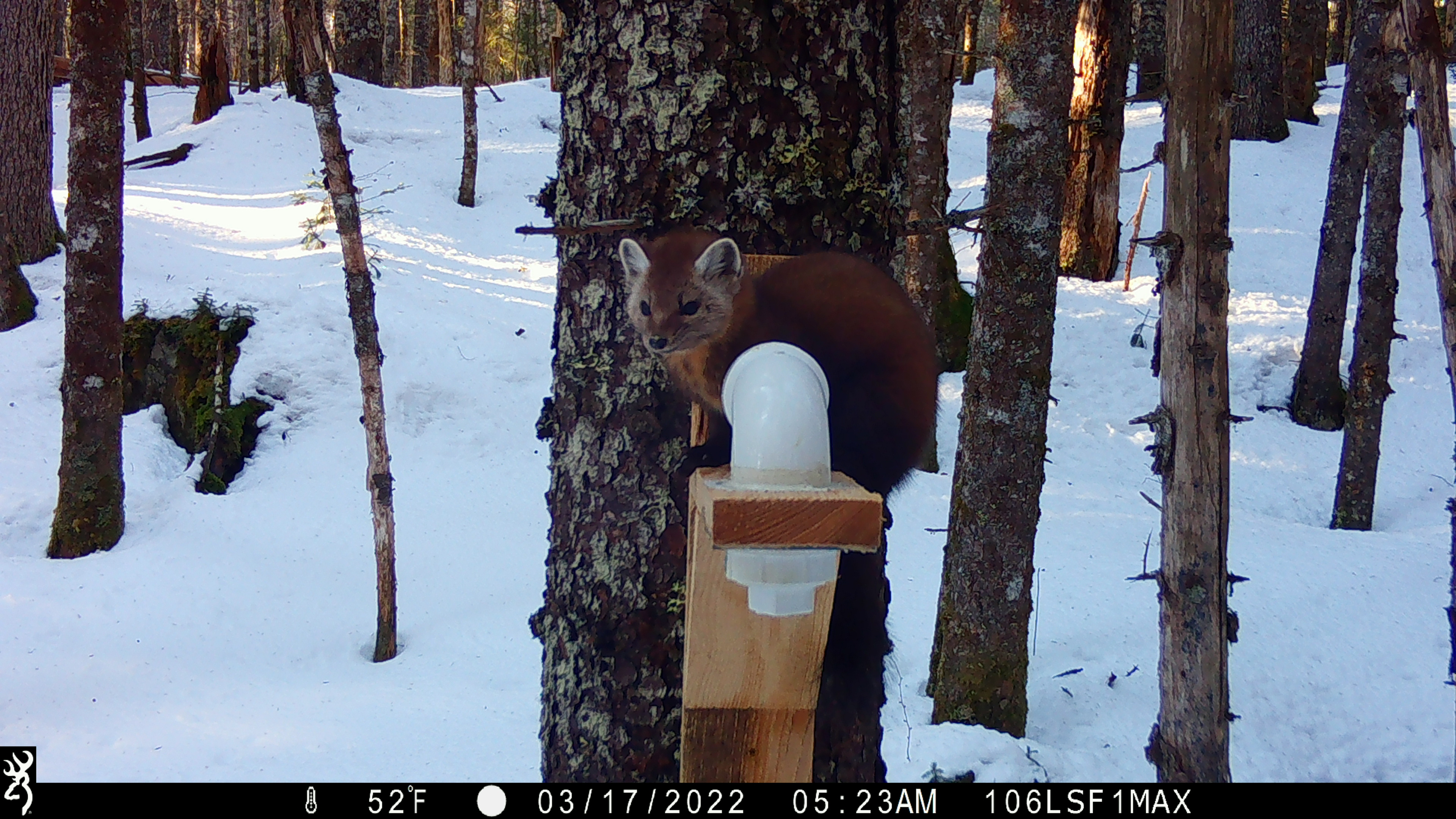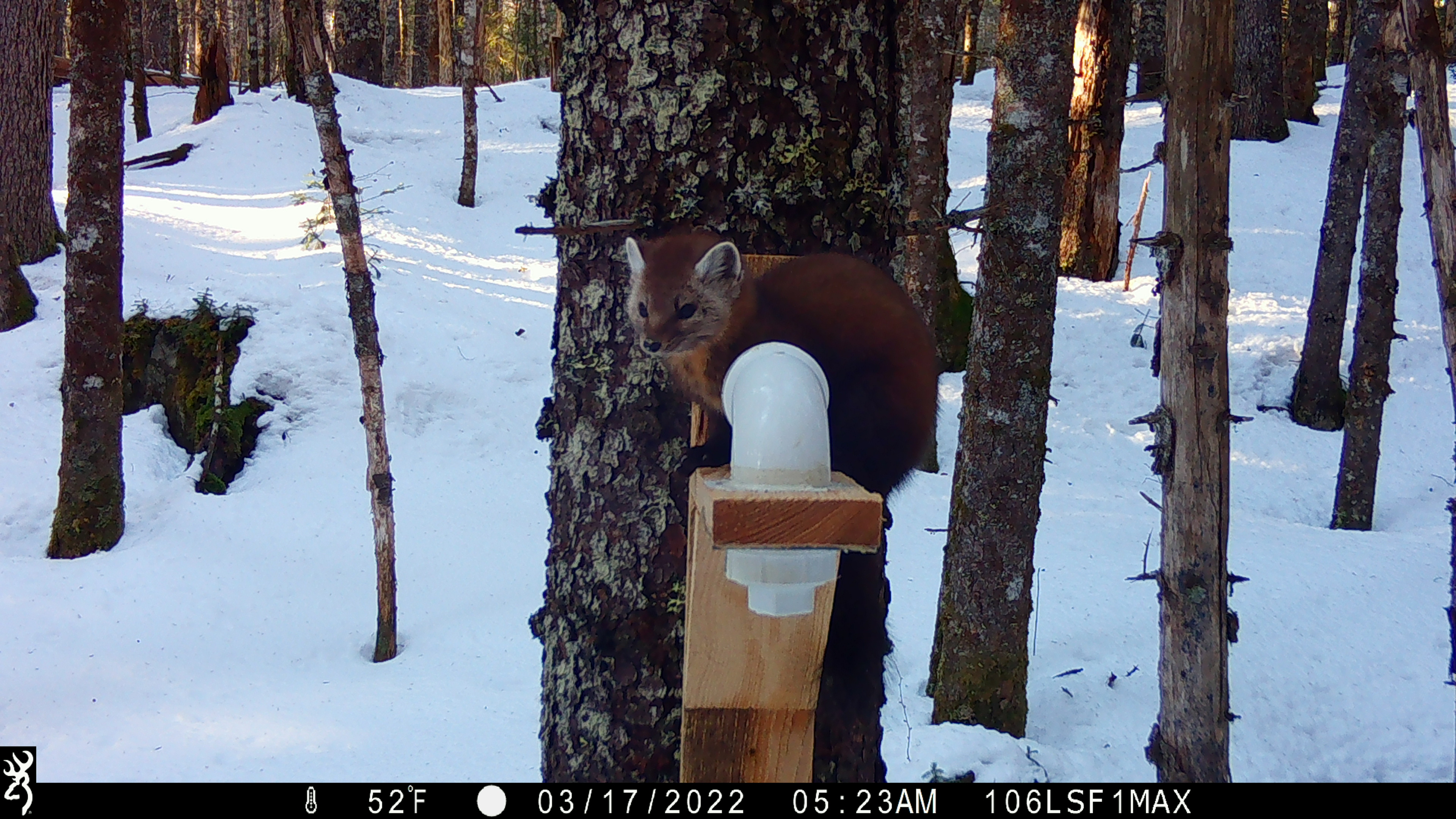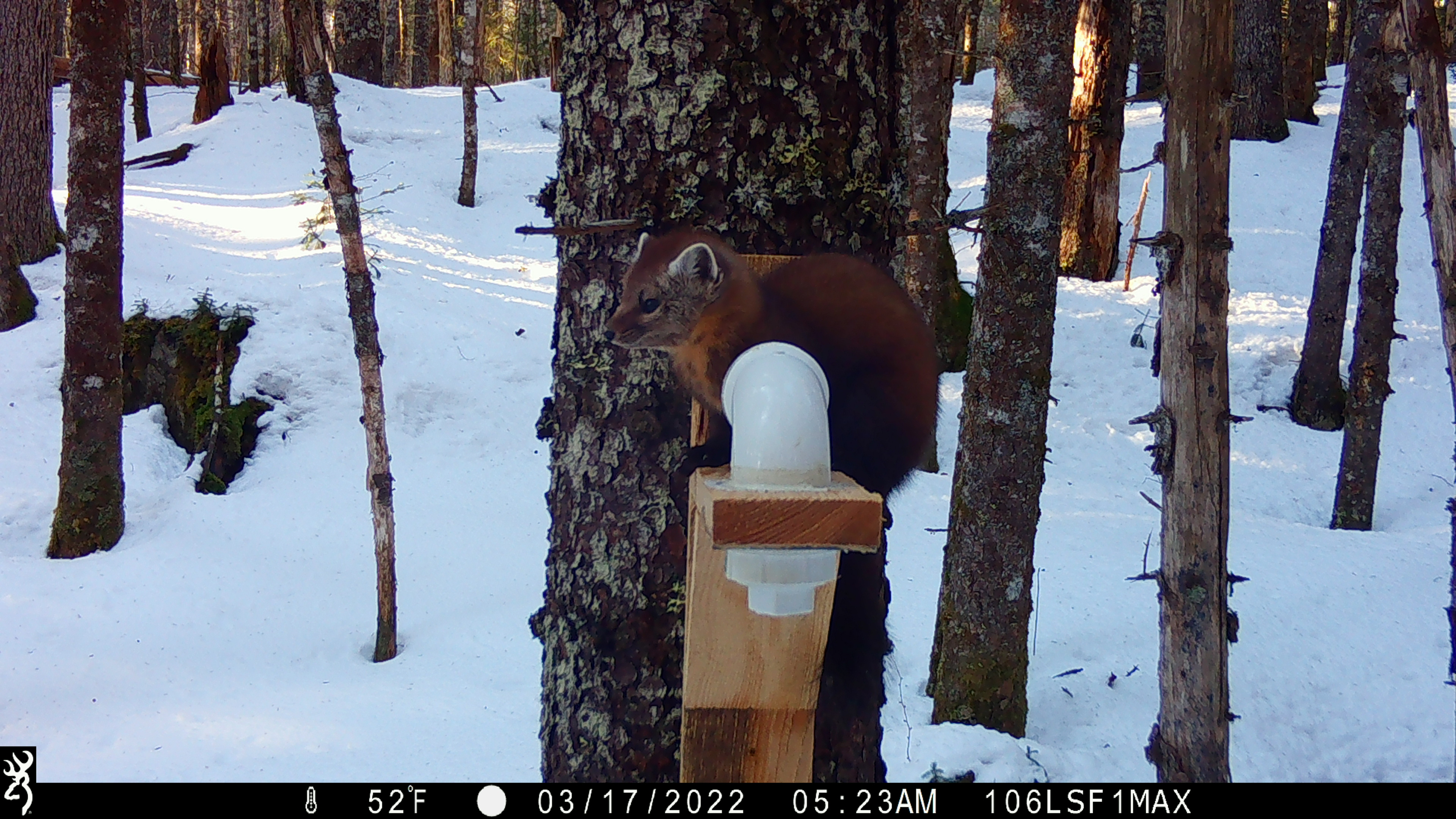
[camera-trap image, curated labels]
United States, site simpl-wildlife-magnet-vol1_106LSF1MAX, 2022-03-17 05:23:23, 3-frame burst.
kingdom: Animalia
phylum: Chordata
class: Mammalia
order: Carnivora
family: Mustelidae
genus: Martes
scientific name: Martes americana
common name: american marten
American marten (Martes americana).